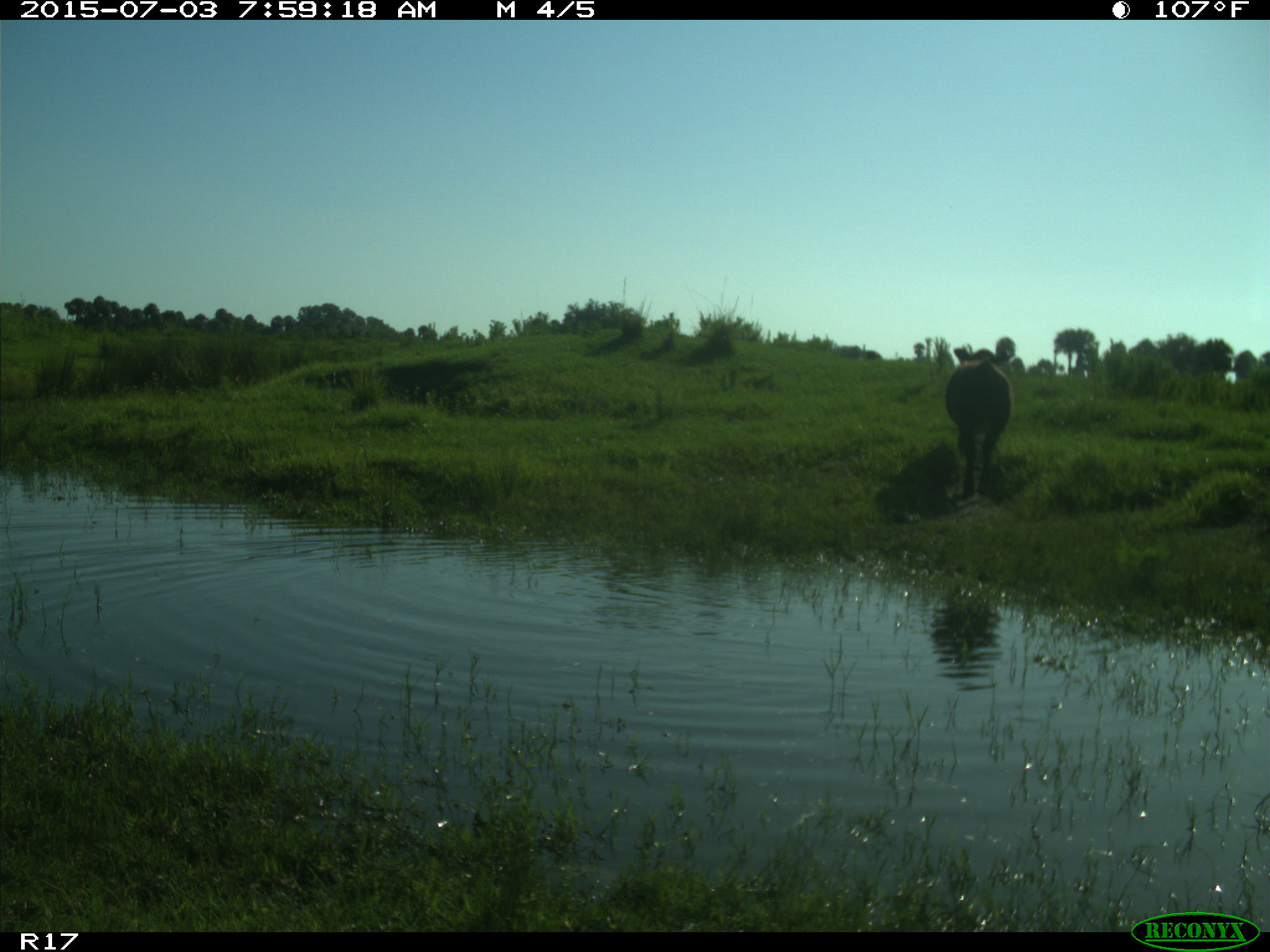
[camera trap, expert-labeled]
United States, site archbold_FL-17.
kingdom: Animalia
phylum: Chordata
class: Mammalia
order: Artiodactyla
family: Bovidae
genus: Bos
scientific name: Bos taurus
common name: domestic cow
Bos taurus (domestic cow).